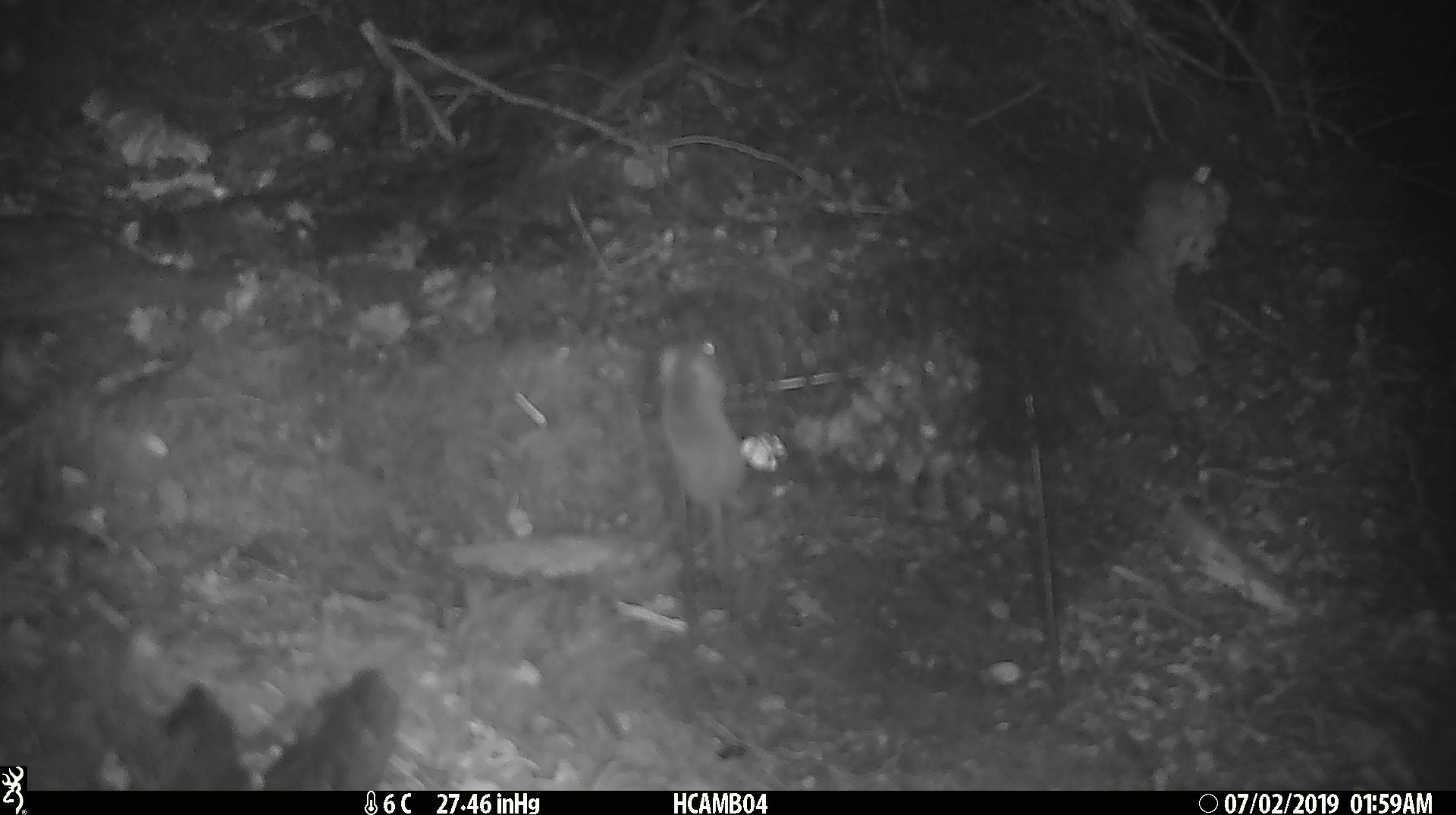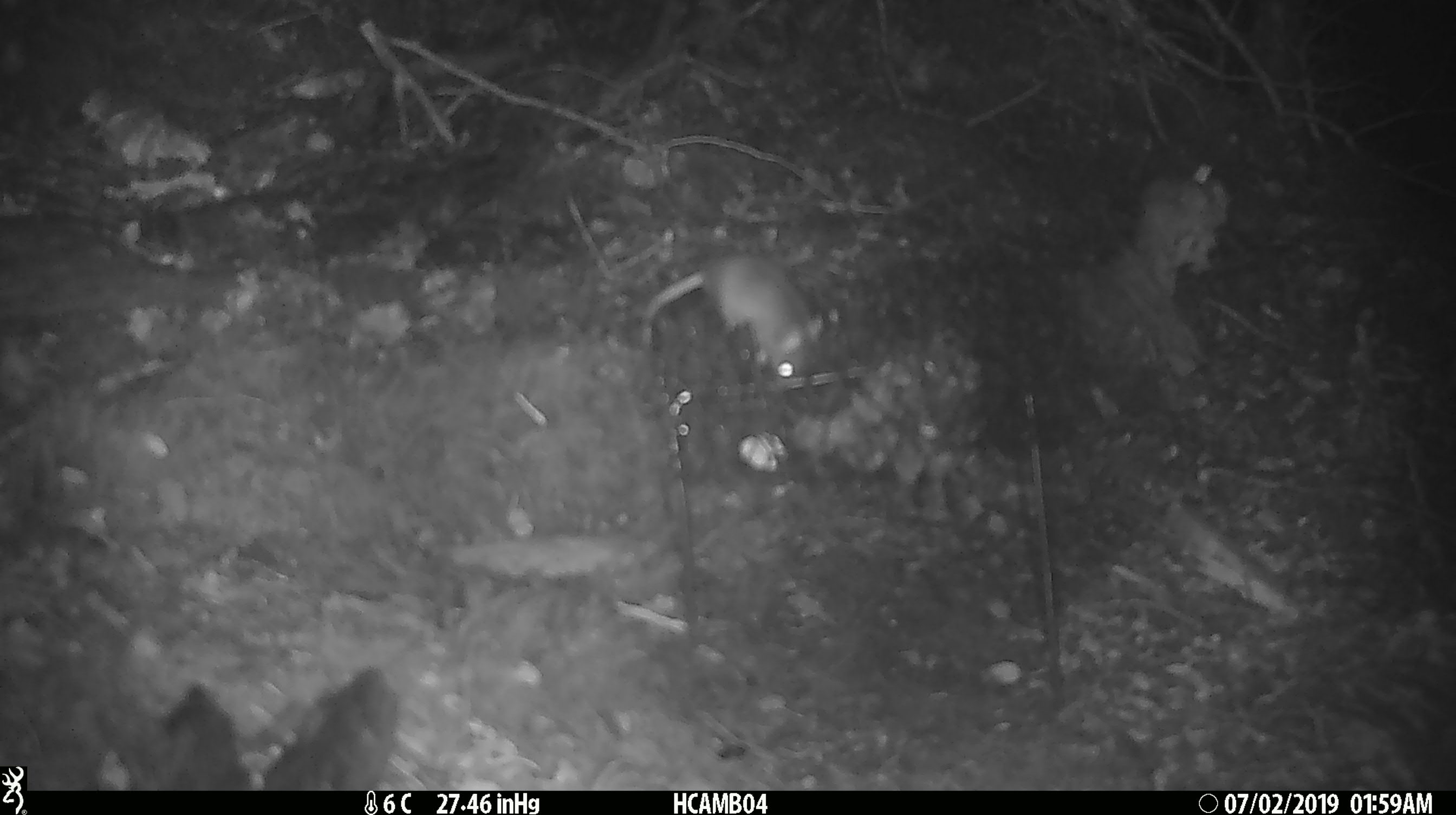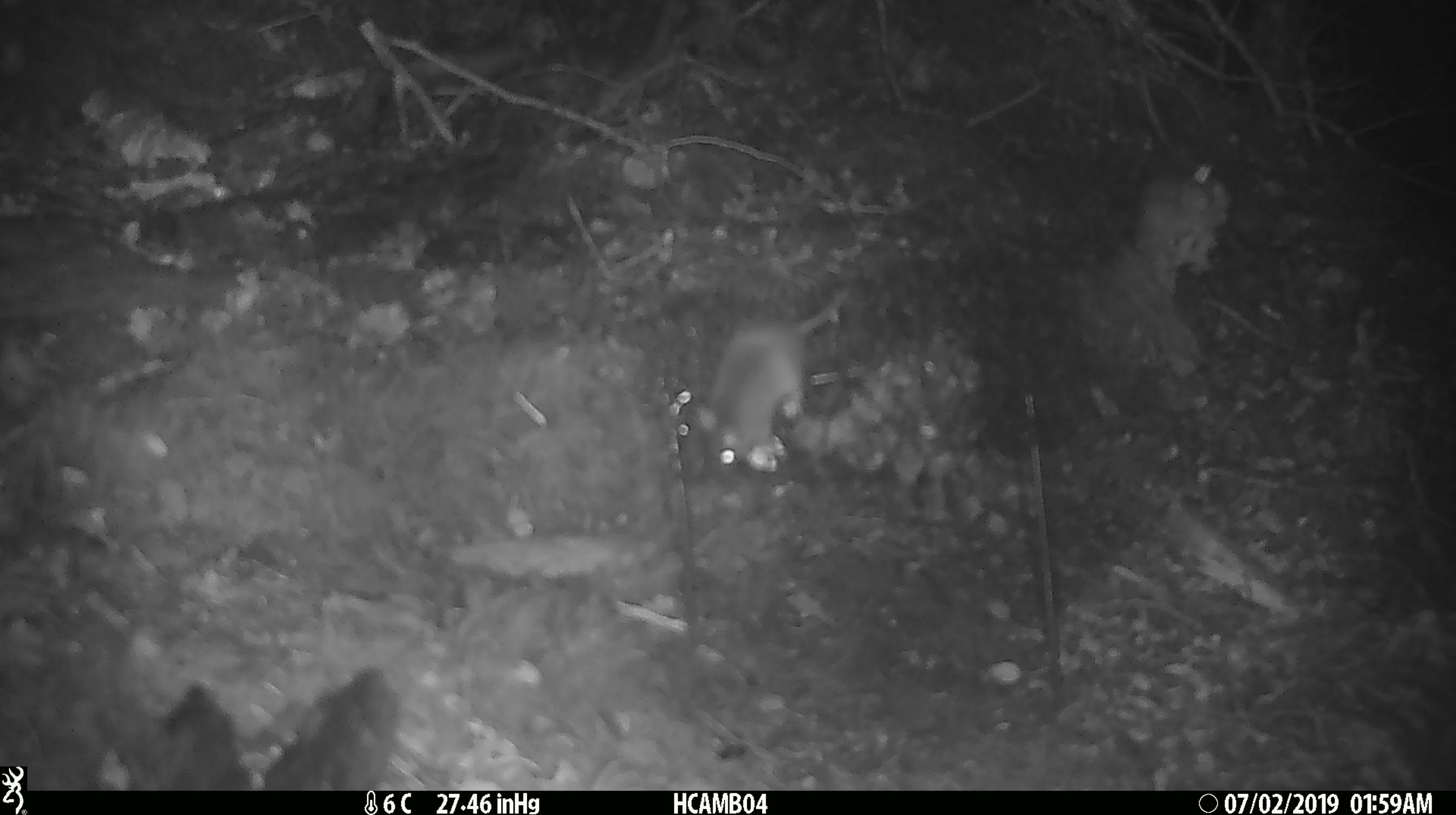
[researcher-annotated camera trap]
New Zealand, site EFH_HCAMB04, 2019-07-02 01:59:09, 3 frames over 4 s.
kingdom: Animalia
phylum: Chordata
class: Mammalia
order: Rodentia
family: Muridae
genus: Mus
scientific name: Mus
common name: mouse